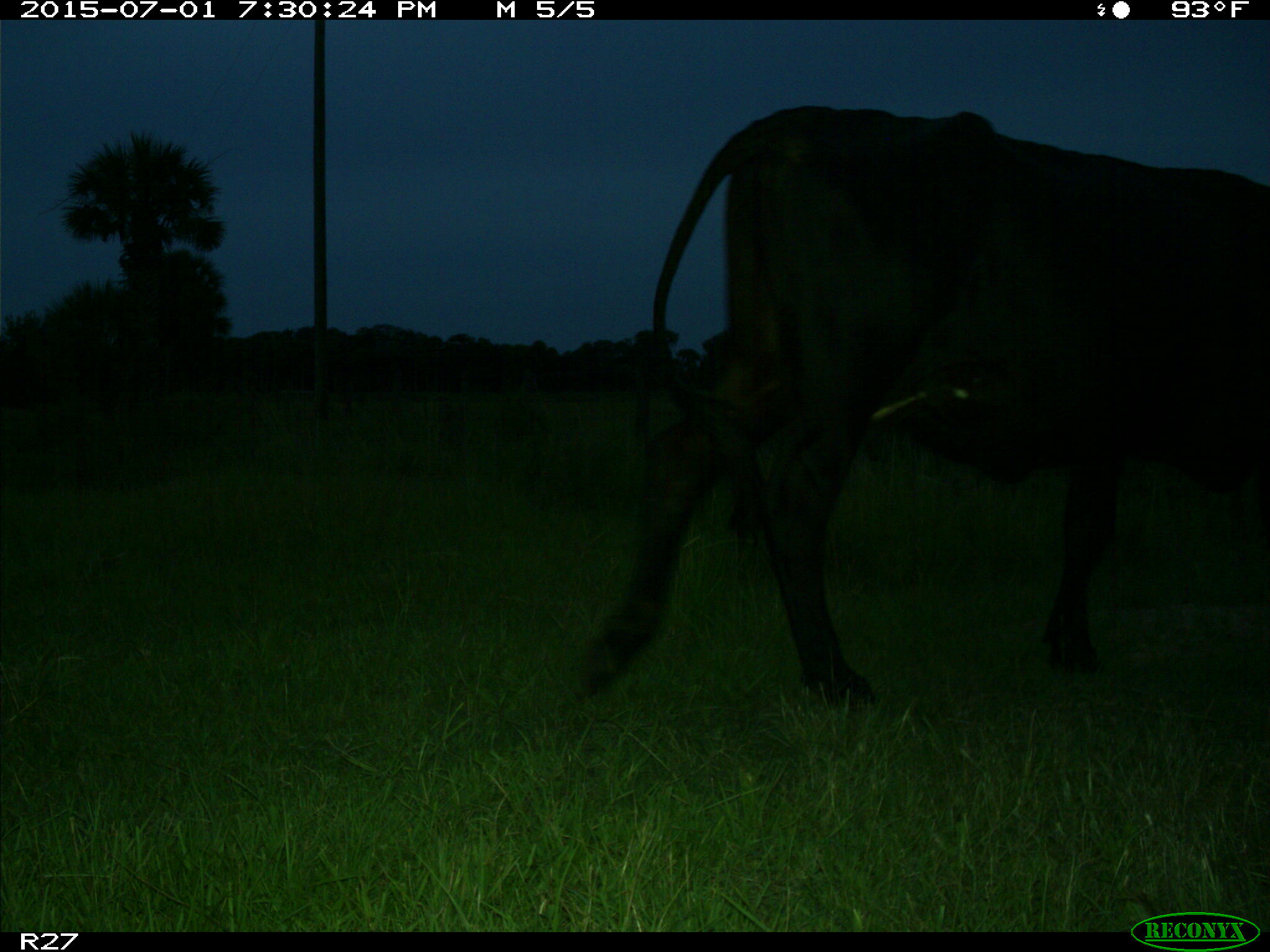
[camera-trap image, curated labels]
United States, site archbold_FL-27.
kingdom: Animalia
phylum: Chordata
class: Mammalia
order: Artiodactyla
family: Bovidae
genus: Bos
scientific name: Bos taurus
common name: domestic cow